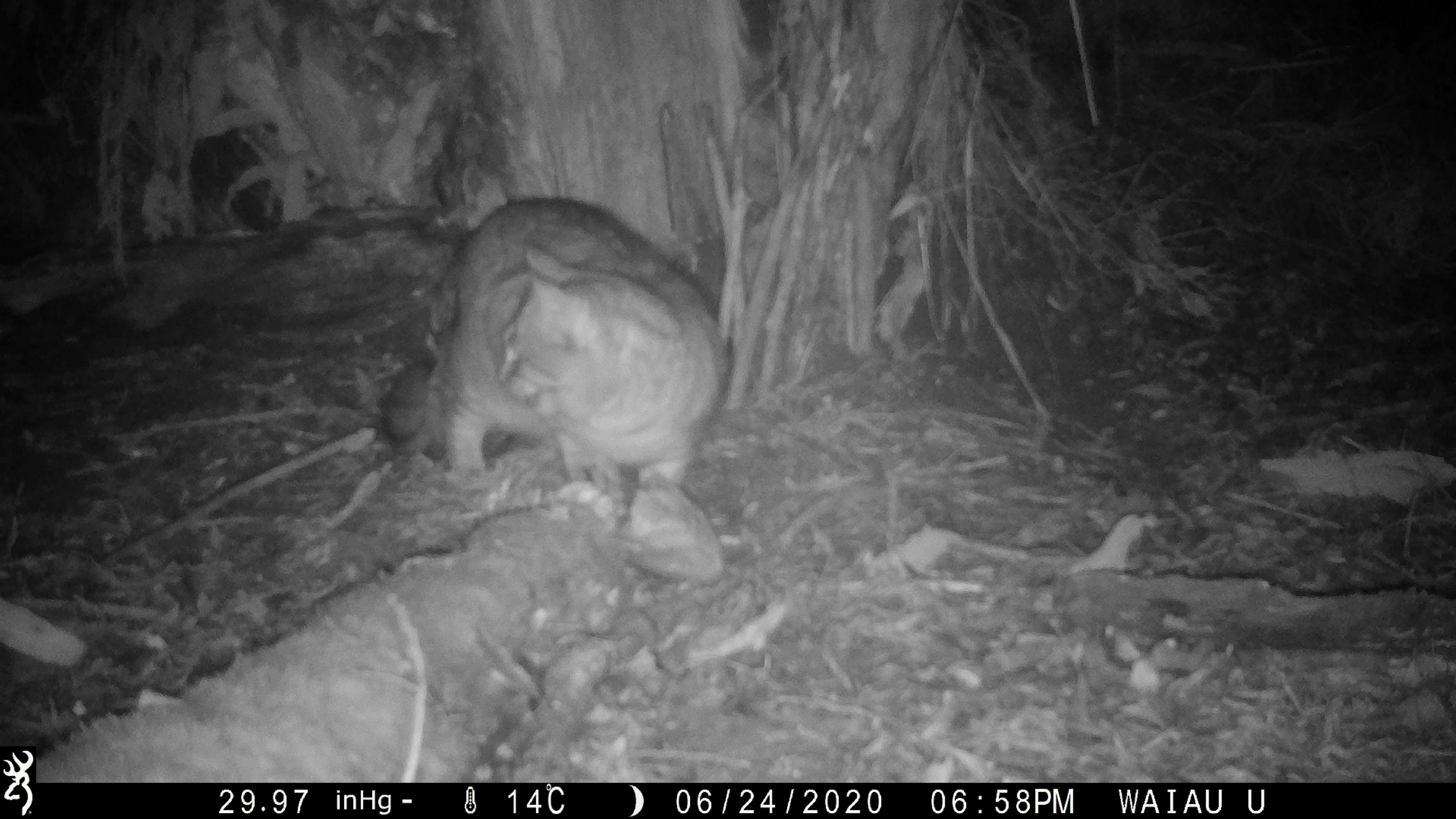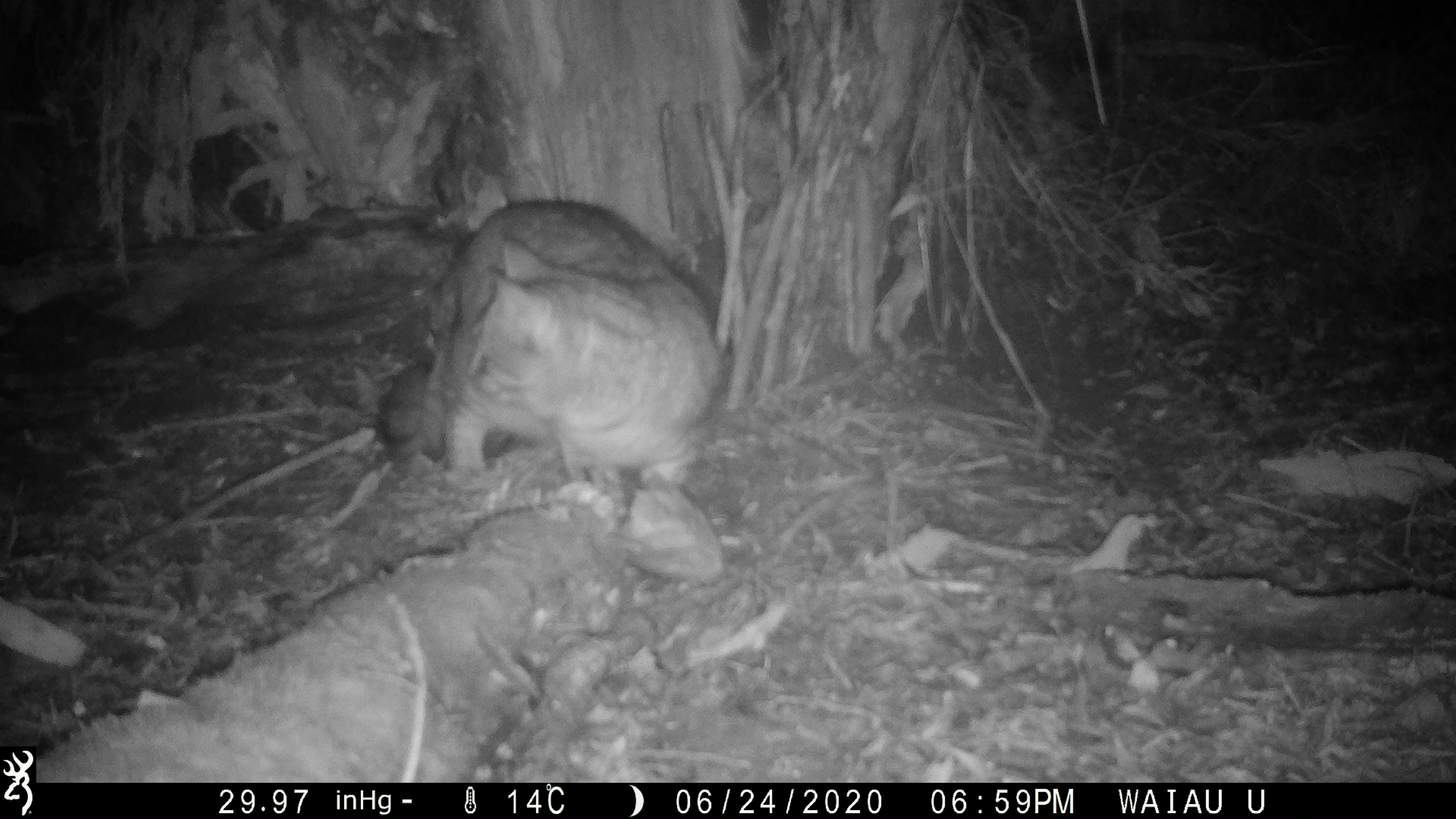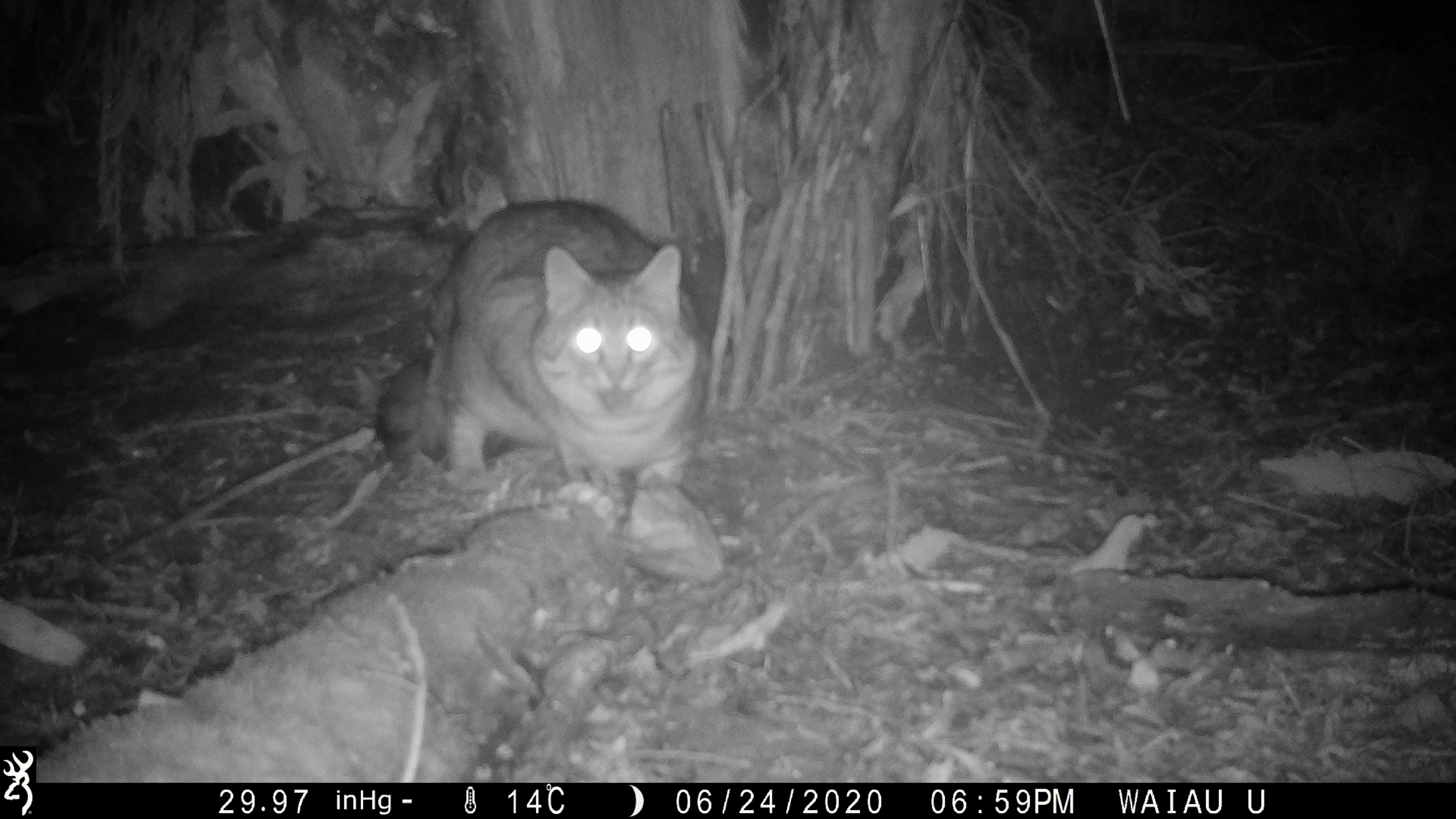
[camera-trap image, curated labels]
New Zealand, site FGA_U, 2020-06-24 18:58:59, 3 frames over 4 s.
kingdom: Animalia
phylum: Chordata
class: Mammalia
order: Carnivora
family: Felidae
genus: Felis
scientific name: Felis catus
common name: domestic cat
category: cat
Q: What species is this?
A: Cat (domestic cat) (Felis catus).